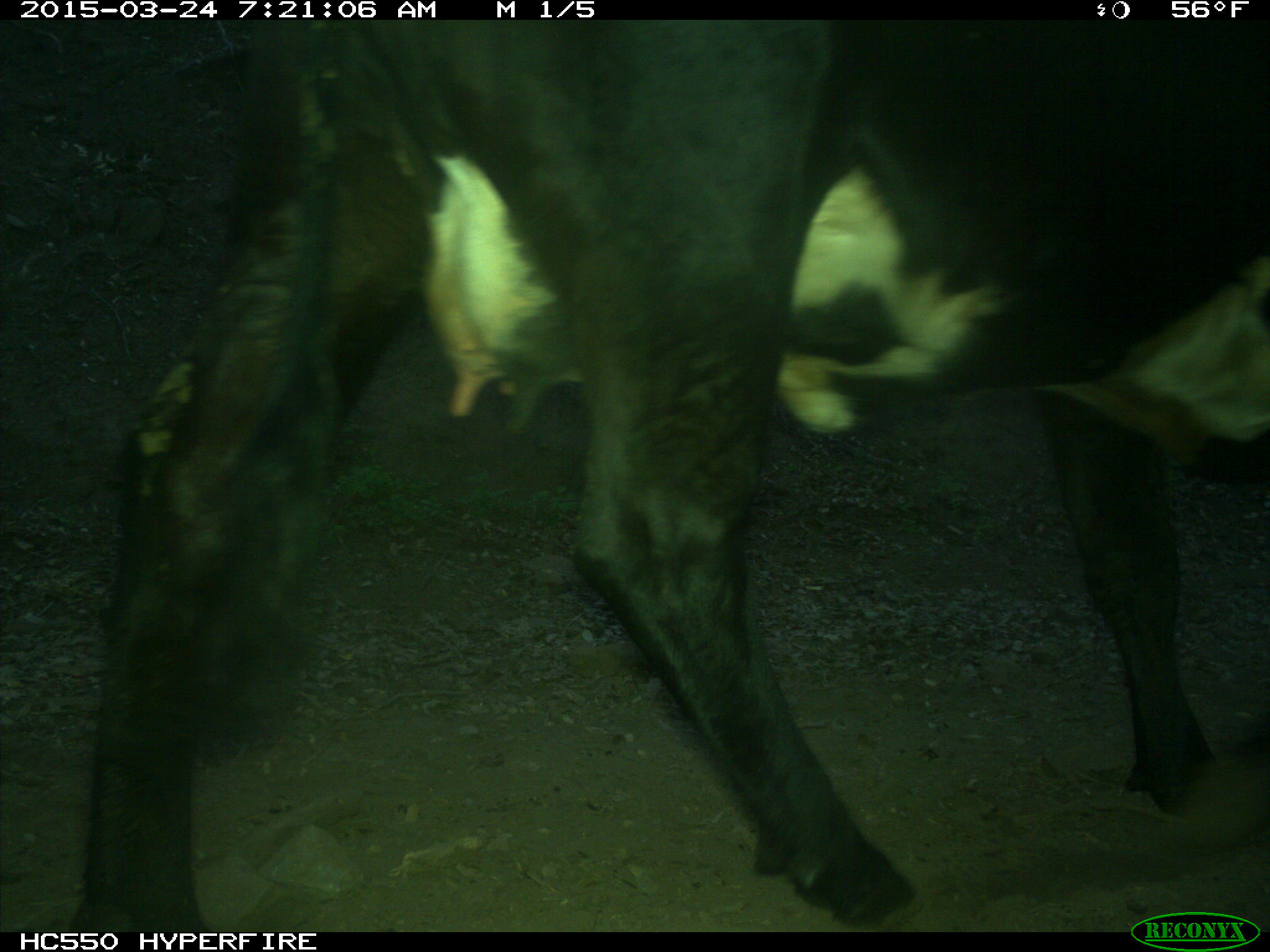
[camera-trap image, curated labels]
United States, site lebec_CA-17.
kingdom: Animalia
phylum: Chordata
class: Mammalia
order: Artiodactyla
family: Bovidae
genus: Bos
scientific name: Bos taurus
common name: domestic cow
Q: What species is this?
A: Bos taurus (domestic cow).